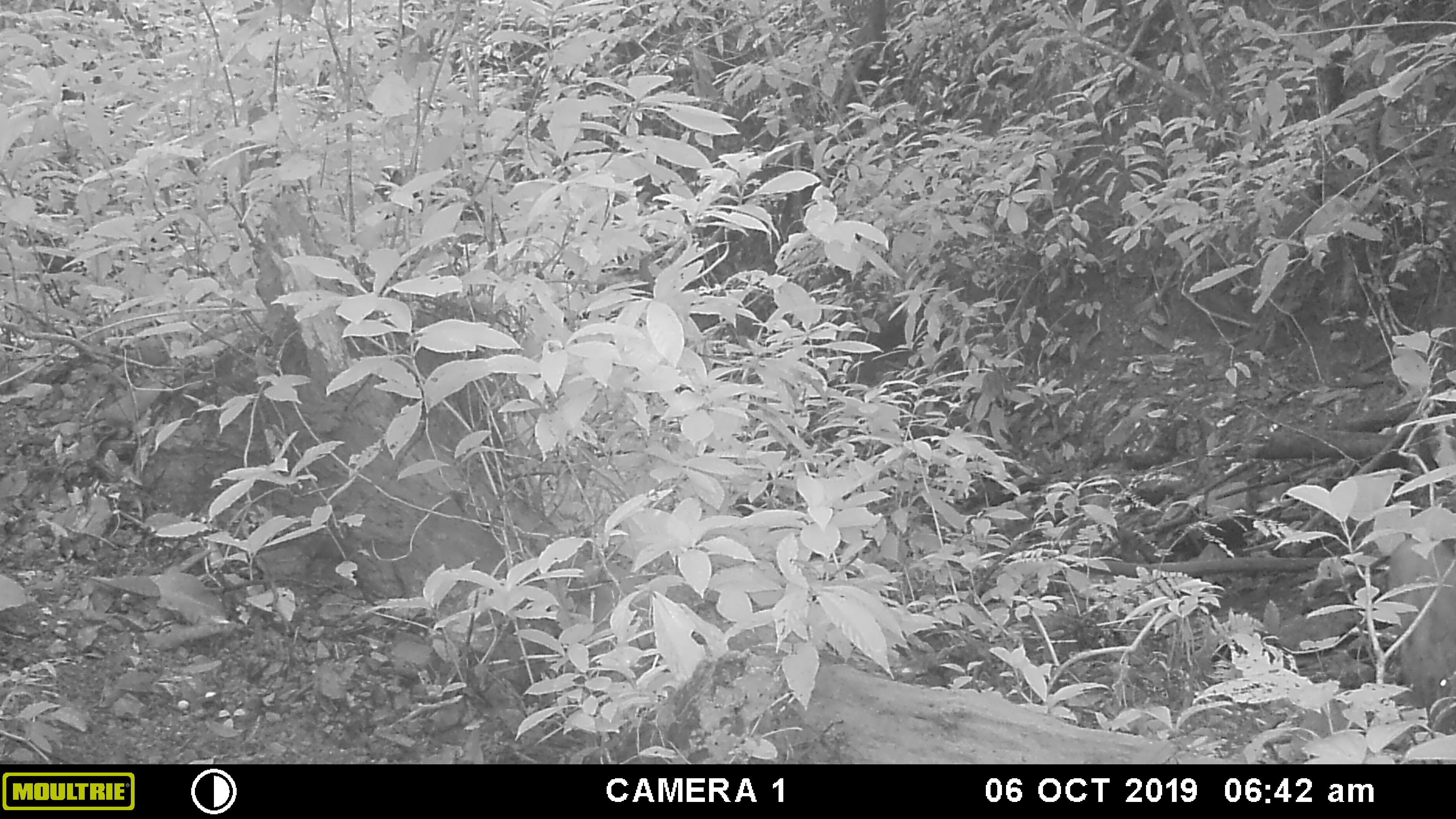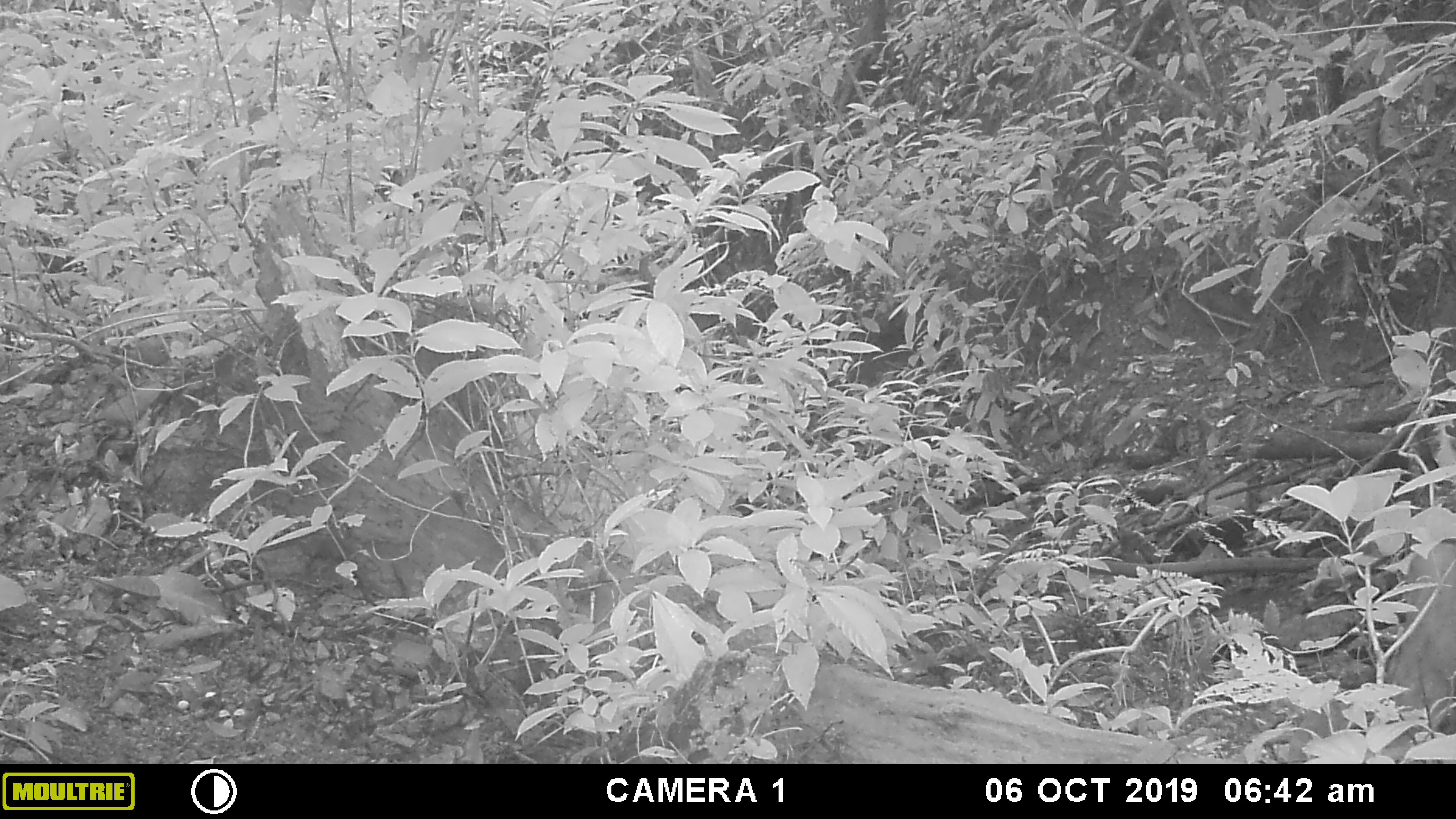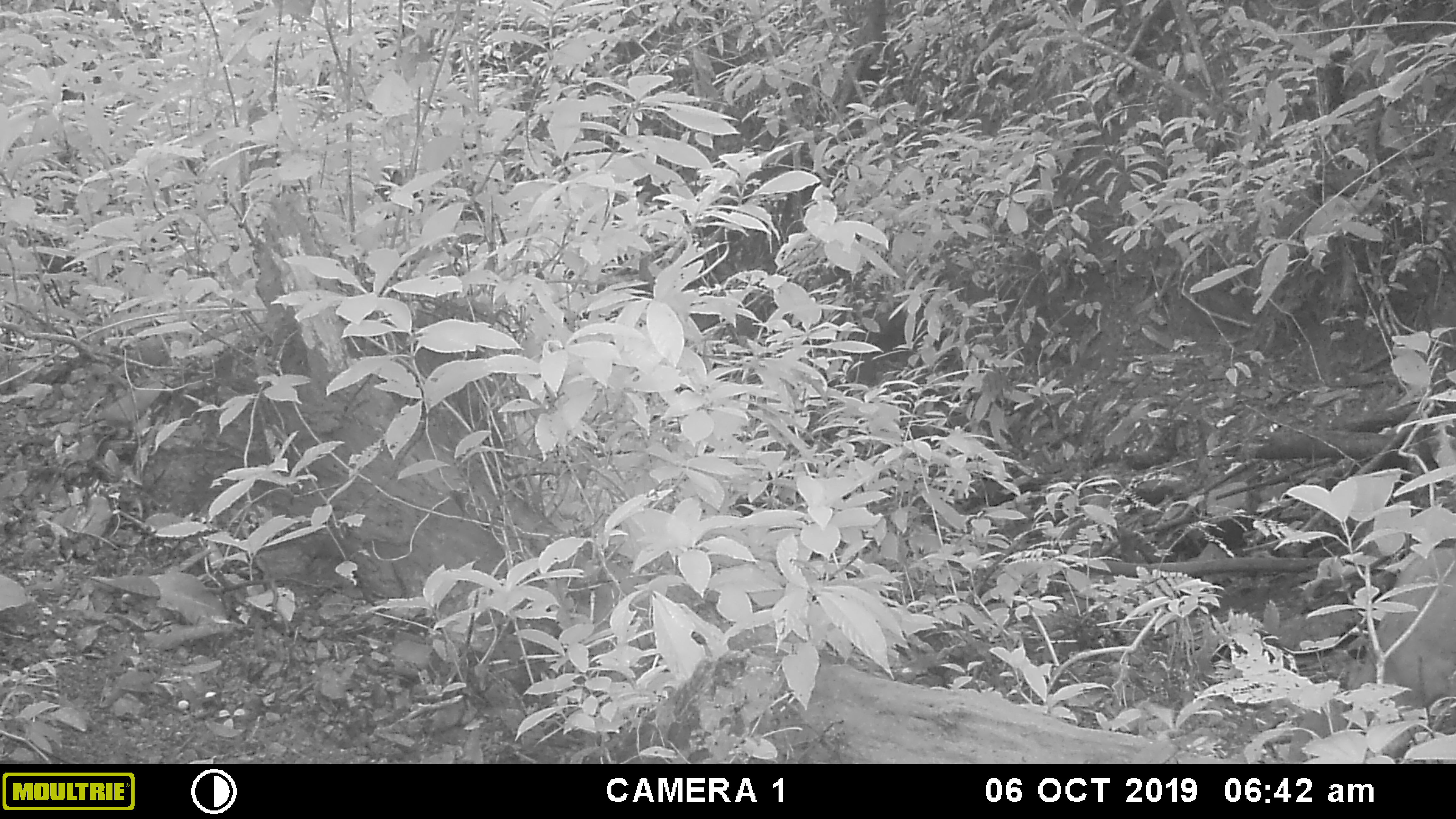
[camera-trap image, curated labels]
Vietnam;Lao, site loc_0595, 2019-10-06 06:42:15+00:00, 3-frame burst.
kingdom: Animalia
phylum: Chordata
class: Mammalia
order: Artiodactyla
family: Suidae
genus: Sus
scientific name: Sus scrofa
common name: eurasian wild pig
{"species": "eurasian wild pig (Sus scrofa)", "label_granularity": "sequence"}